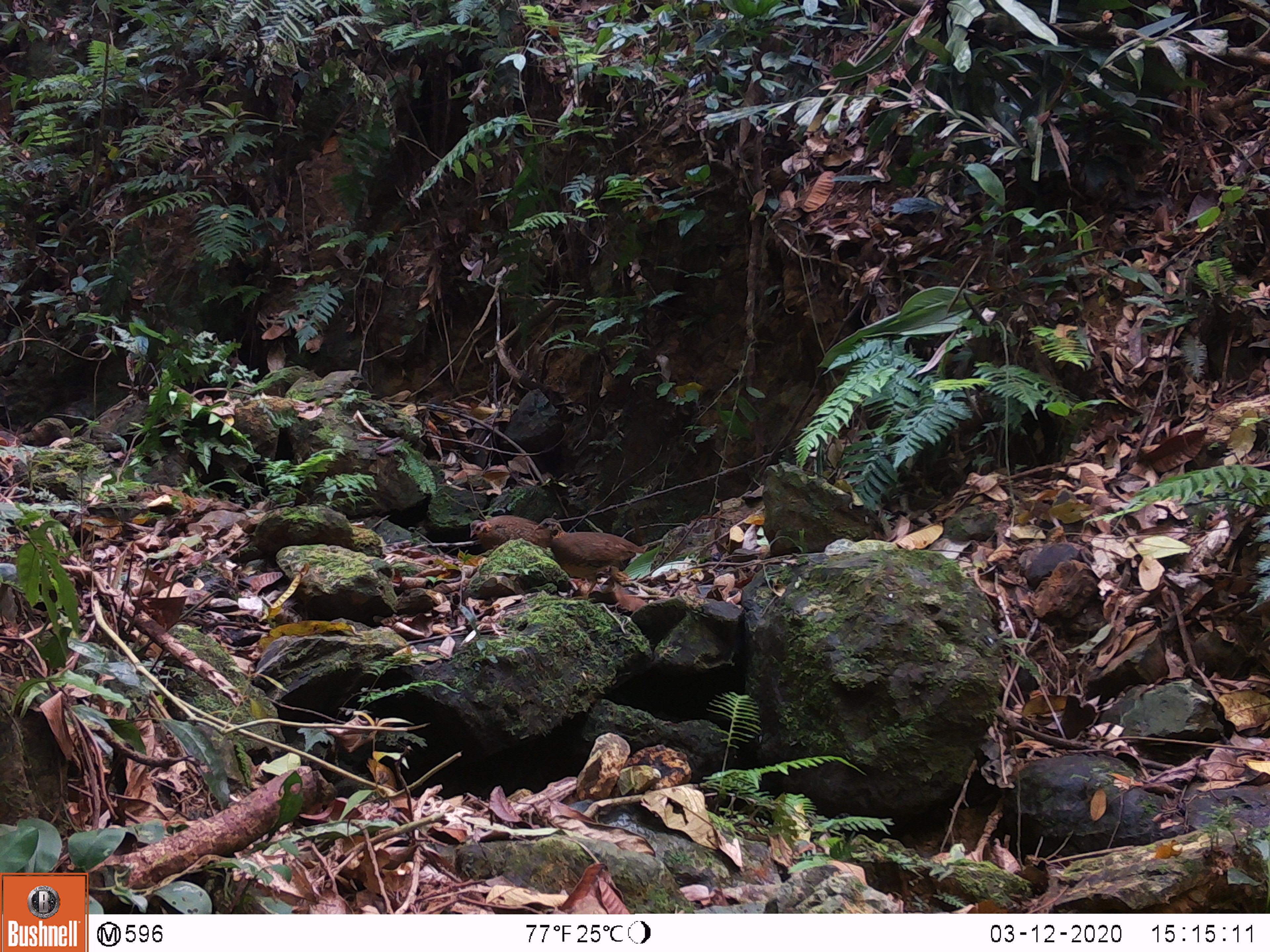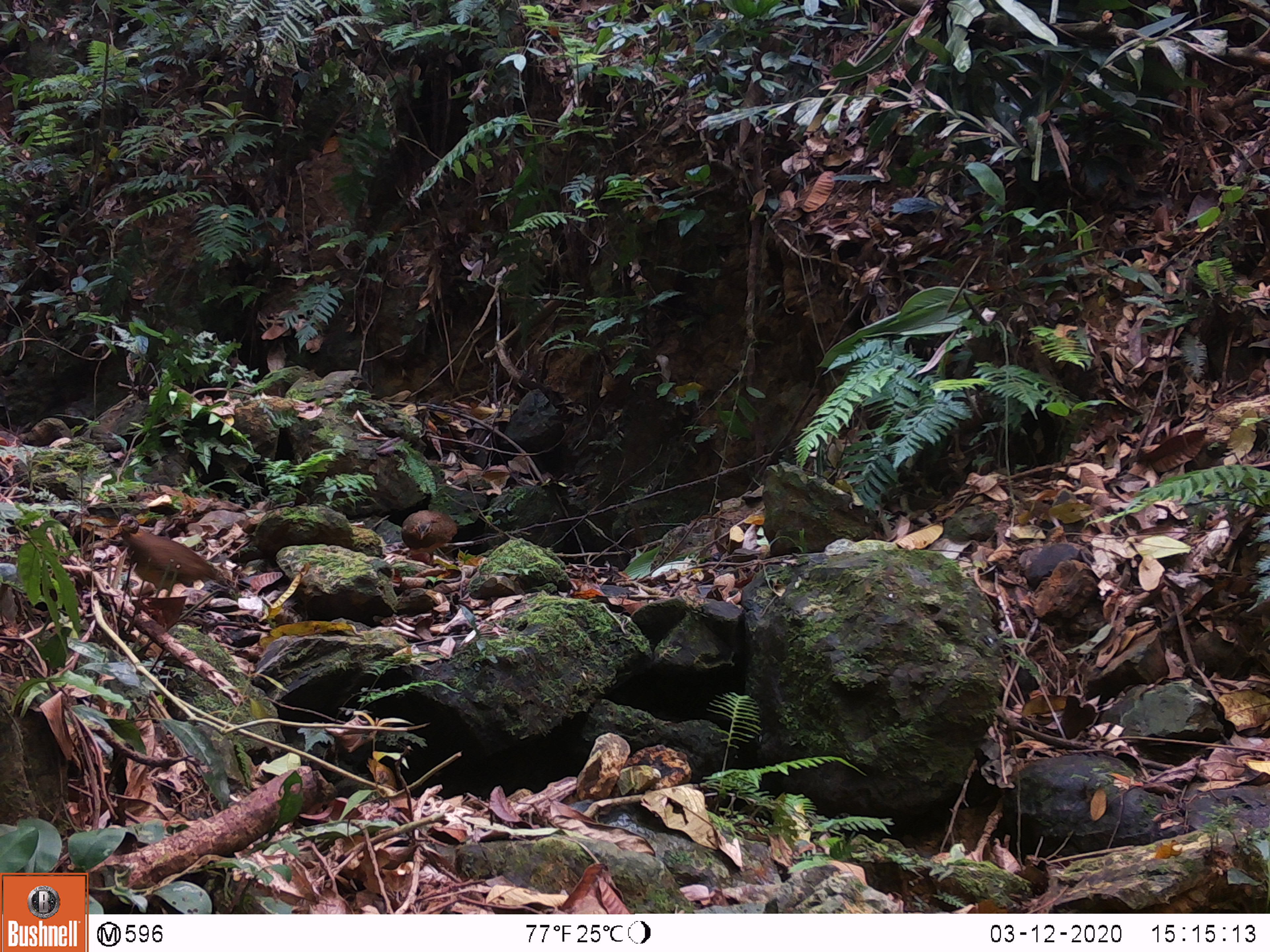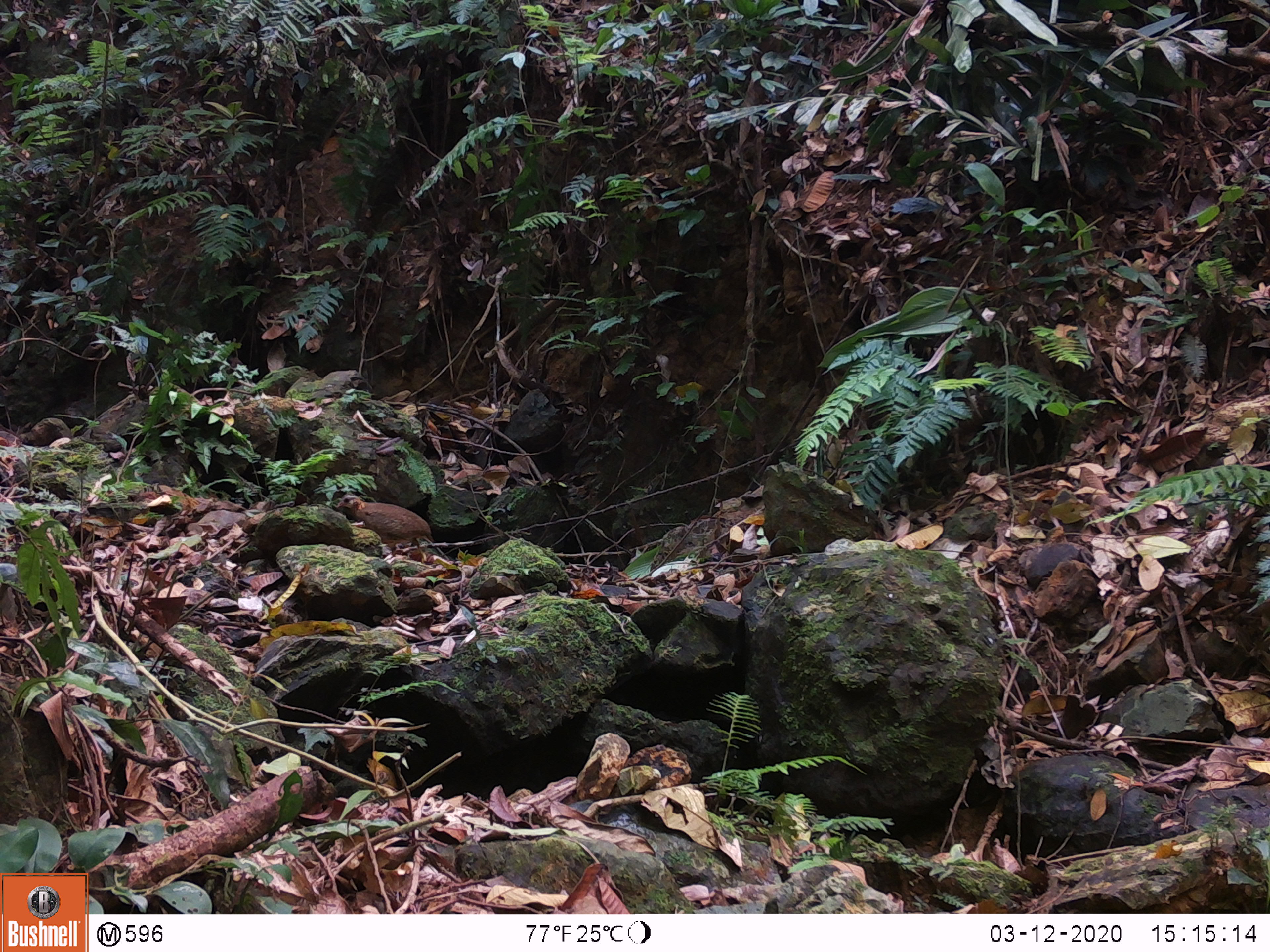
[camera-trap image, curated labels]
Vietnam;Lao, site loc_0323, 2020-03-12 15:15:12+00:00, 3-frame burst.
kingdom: Animalia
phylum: Chordata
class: Aves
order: Galliformes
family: Phasianidae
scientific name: Phasianidae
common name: partridge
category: unidentified partridge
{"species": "unidentified partridge (partridge) (Phasianidae)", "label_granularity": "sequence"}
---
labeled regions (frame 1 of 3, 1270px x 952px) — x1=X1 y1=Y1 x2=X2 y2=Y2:
unidentified partridge: x1=533 y1=516 x2=646 y2=601; x1=469 y1=514 x2=552 y2=550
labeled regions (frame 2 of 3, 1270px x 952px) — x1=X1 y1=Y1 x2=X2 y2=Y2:
unidentified partridge: x1=116 y1=512 x2=221 y2=596; x1=401 y1=509 x2=458 y2=566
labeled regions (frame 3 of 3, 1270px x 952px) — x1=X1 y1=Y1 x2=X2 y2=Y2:
unidentified partridge: x1=336 y1=491 x2=434 y2=556